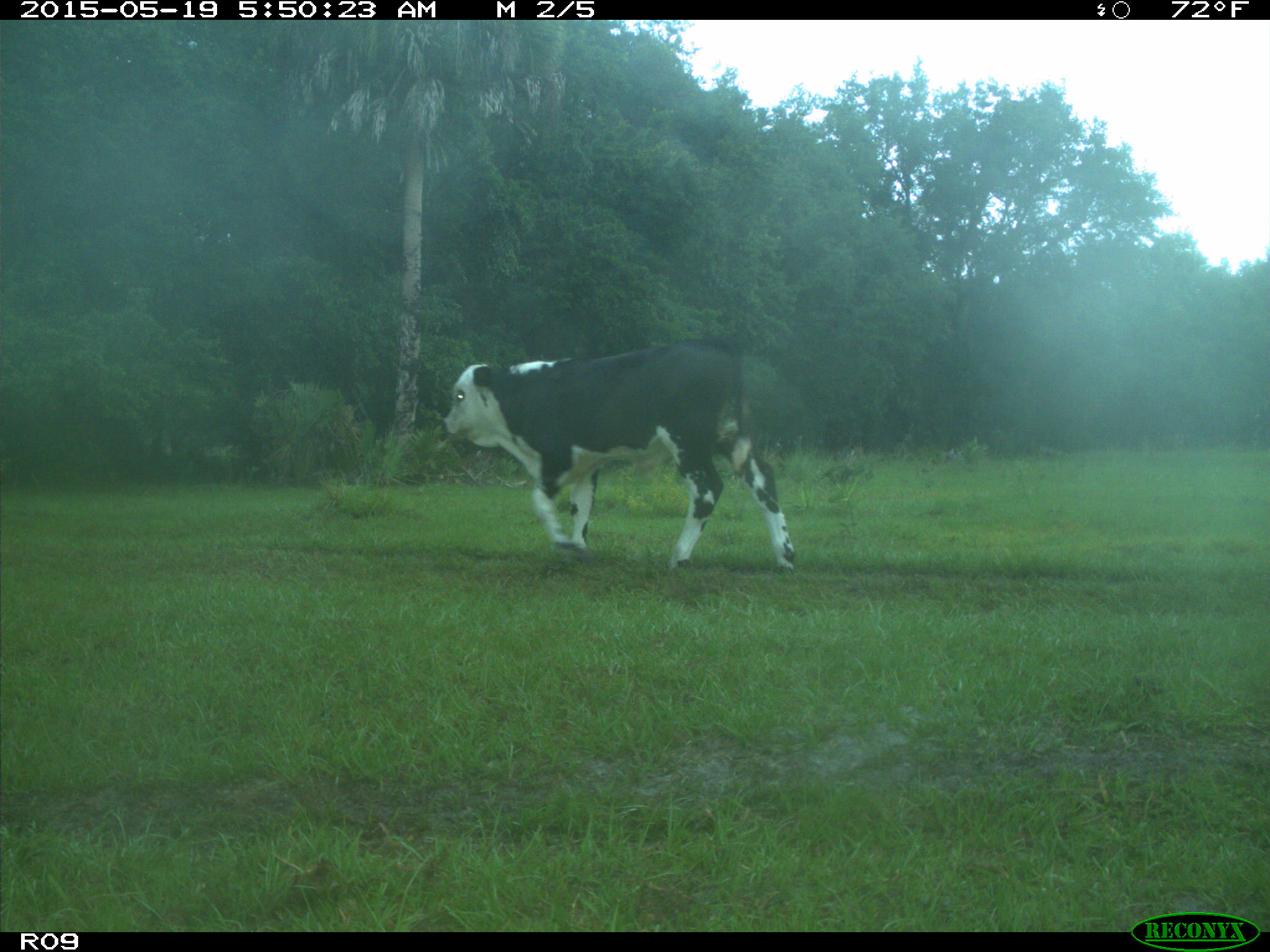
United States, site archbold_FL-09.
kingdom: Animalia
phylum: Chordata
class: Mammalia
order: Artiodactyla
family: Bovidae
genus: Bos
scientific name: Bos taurus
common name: domestic cow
Bos taurus (domestic cow).